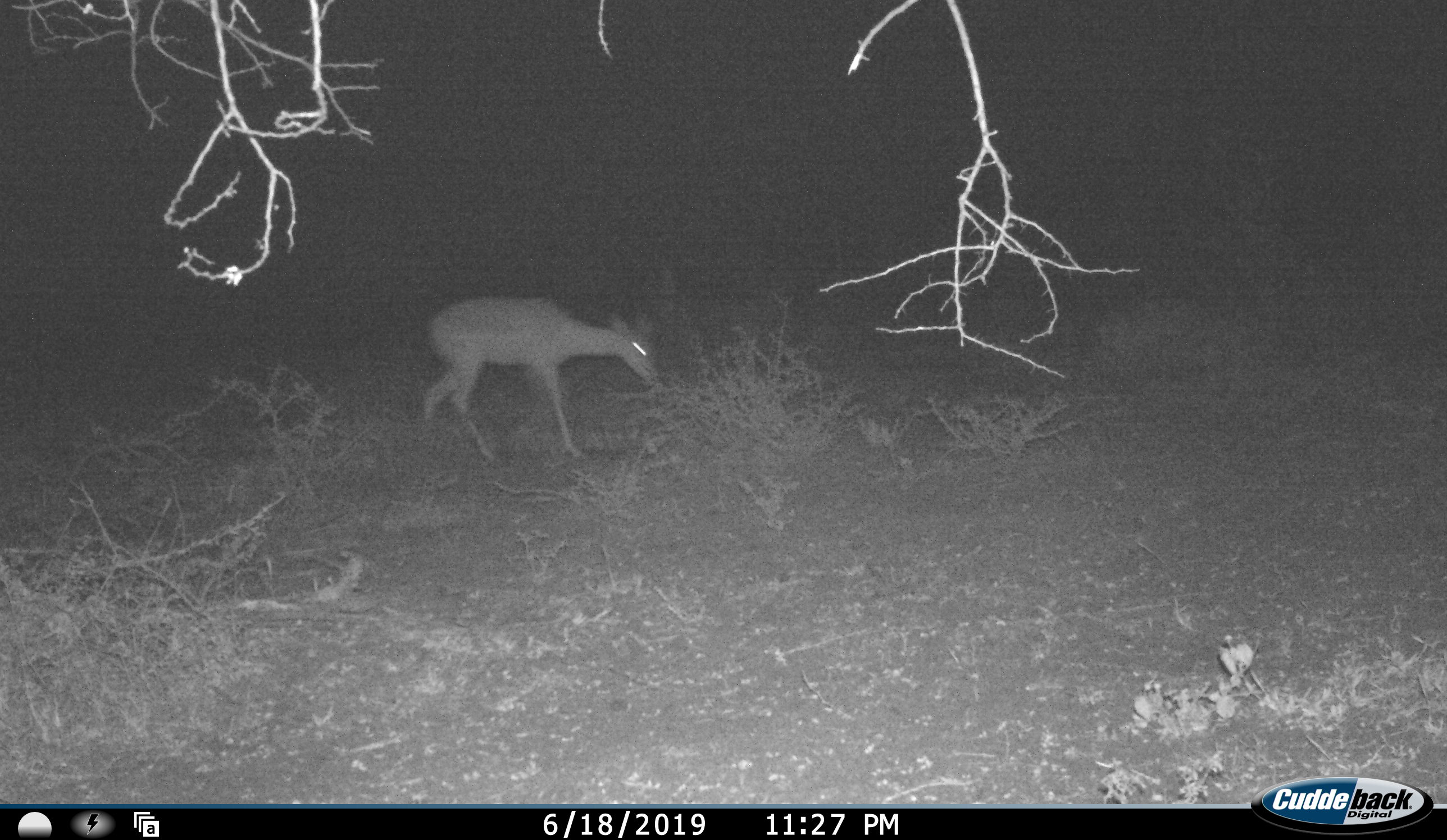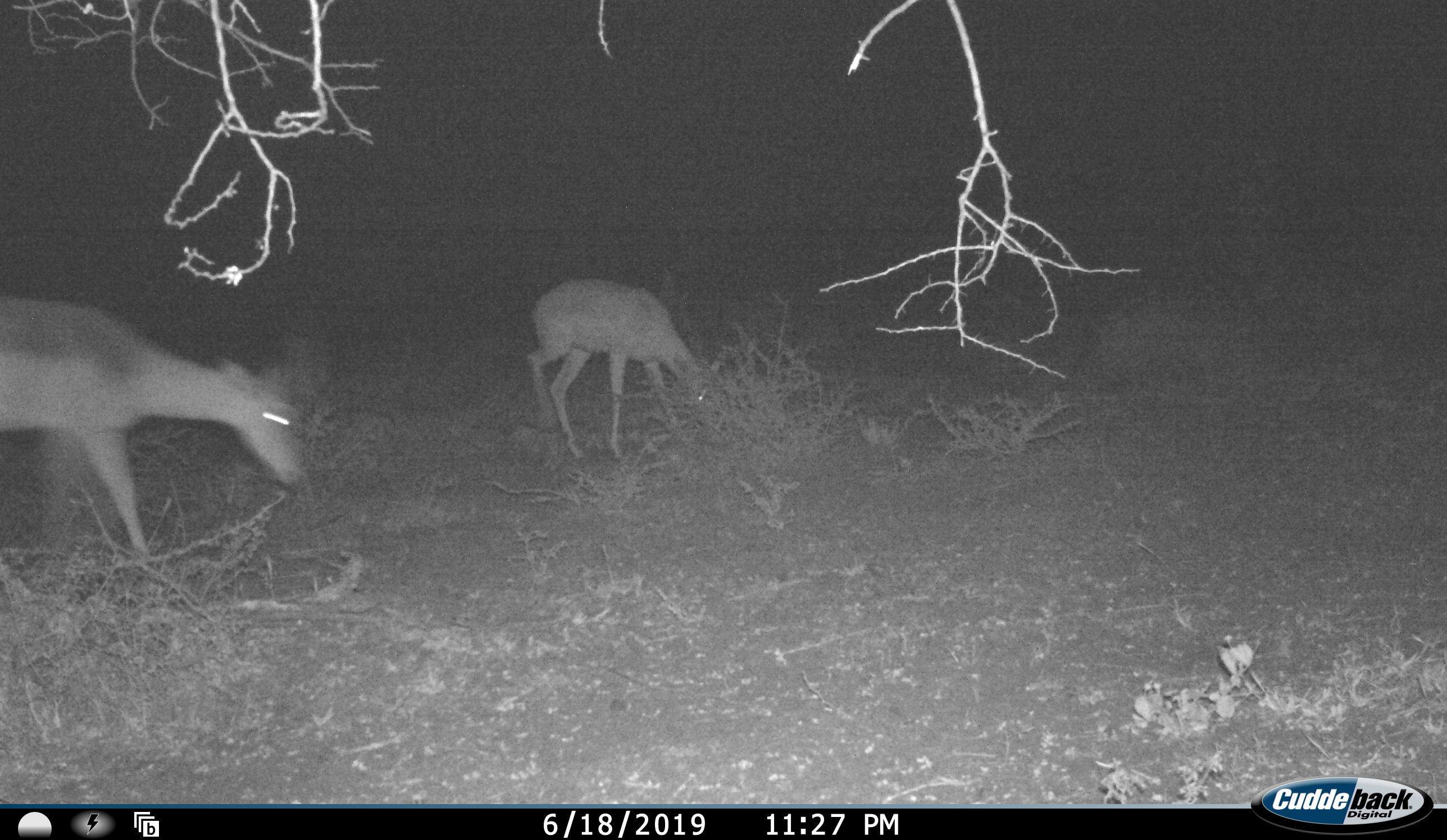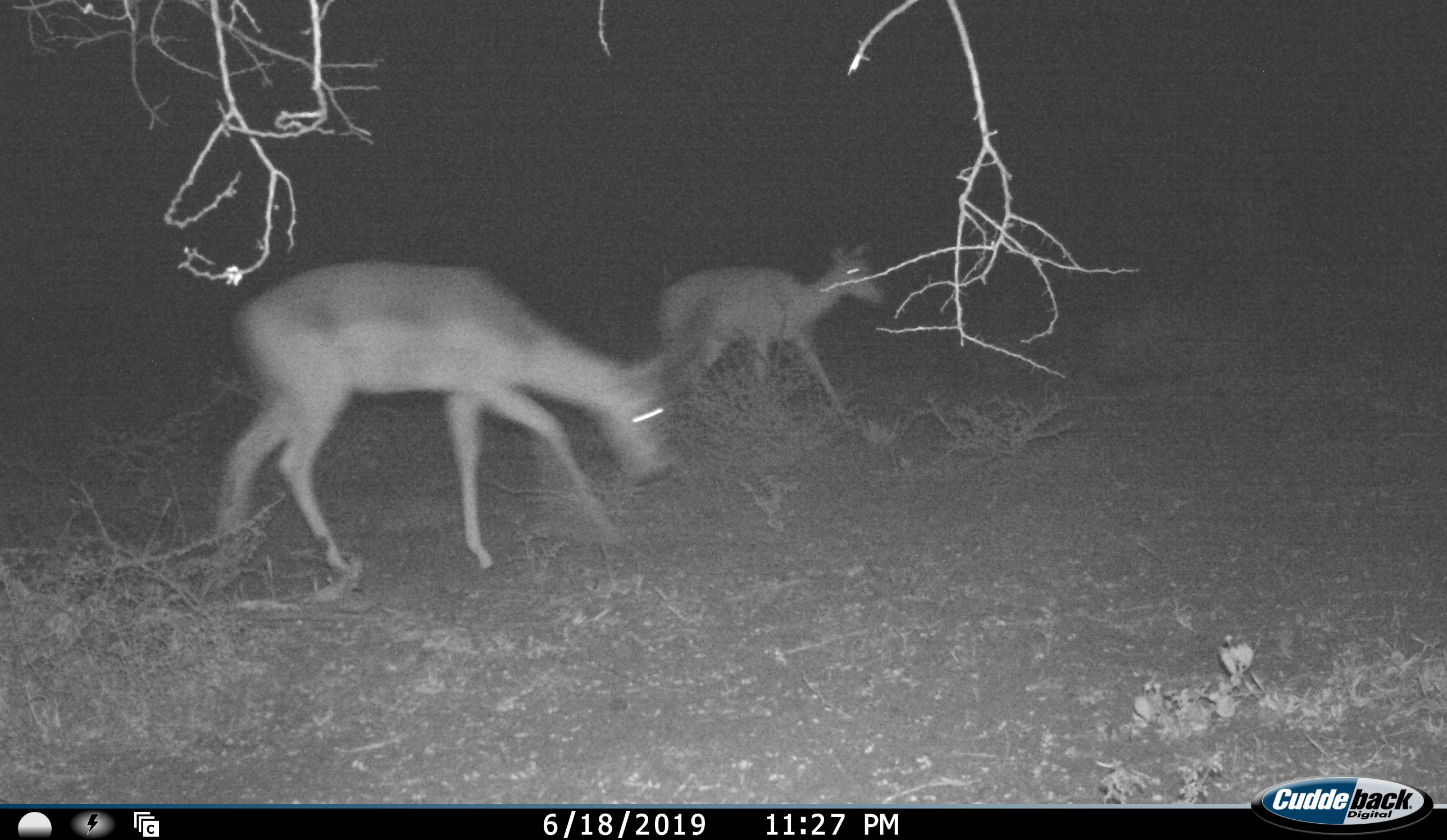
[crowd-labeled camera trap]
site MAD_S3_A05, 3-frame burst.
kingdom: Animalia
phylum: Chordata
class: Mammalia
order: Artiodactyla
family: Bovidae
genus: Aepyceros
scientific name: Aepyceros melampus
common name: impala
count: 2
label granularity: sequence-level